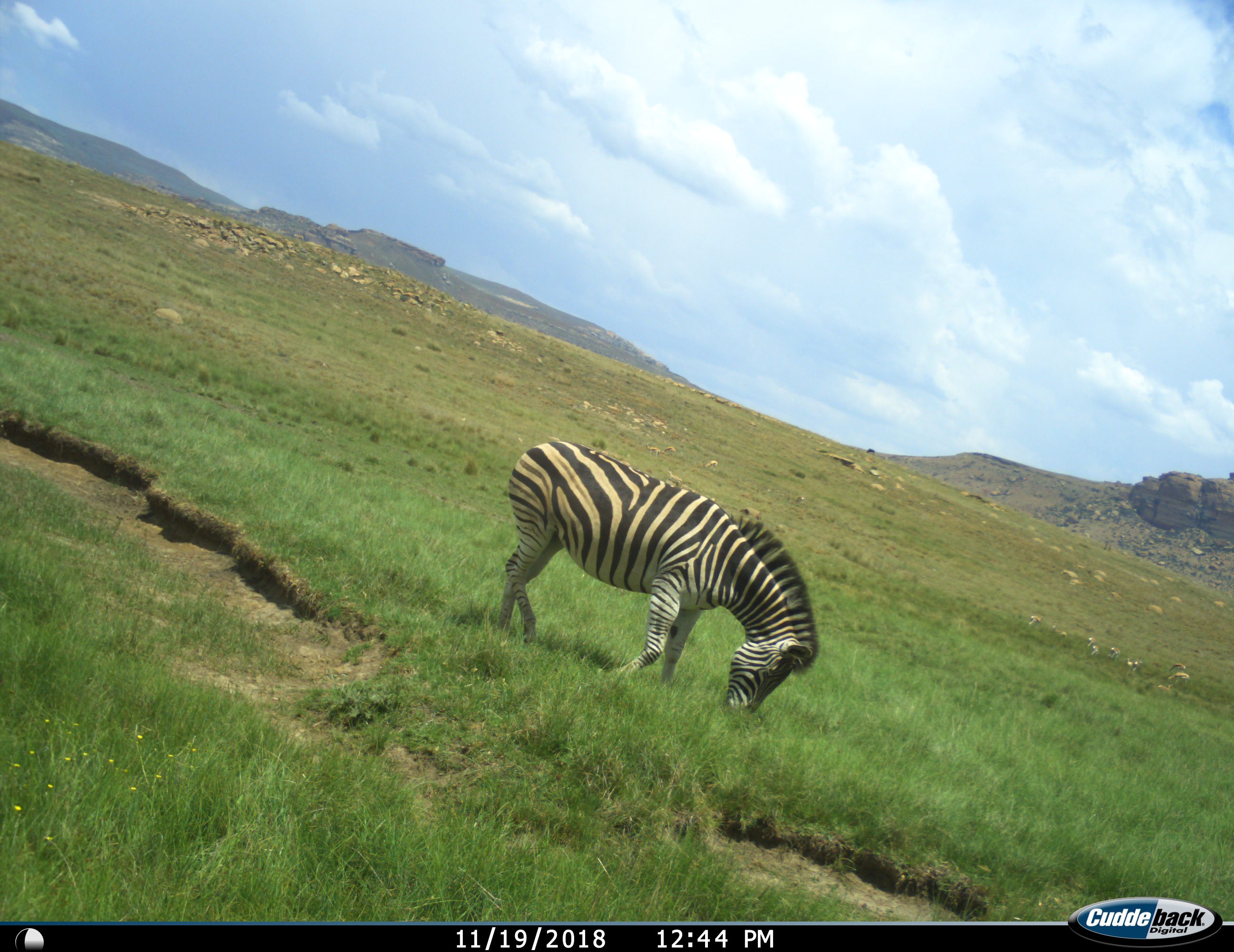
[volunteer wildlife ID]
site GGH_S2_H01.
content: unidentified animal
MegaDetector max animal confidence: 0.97